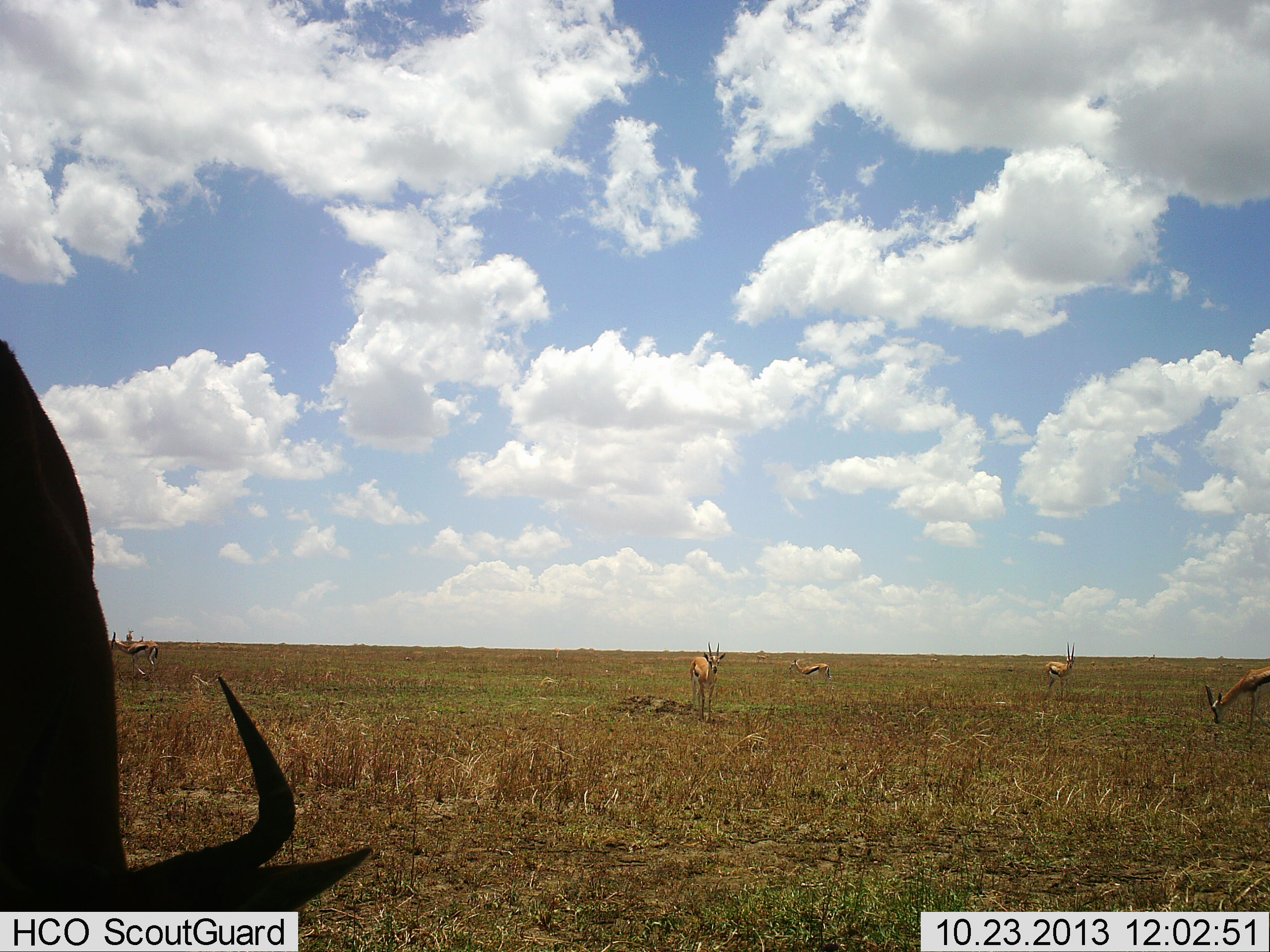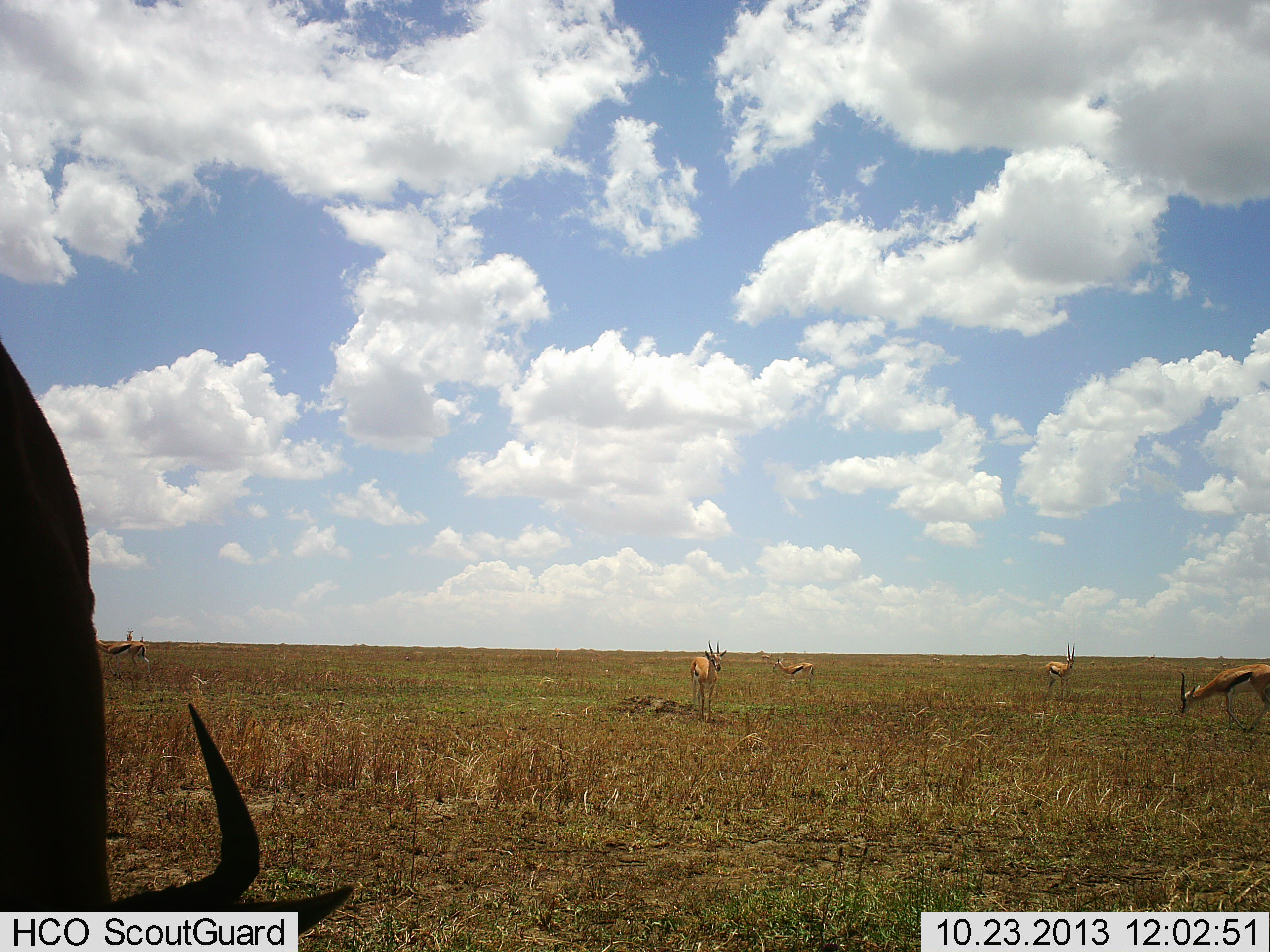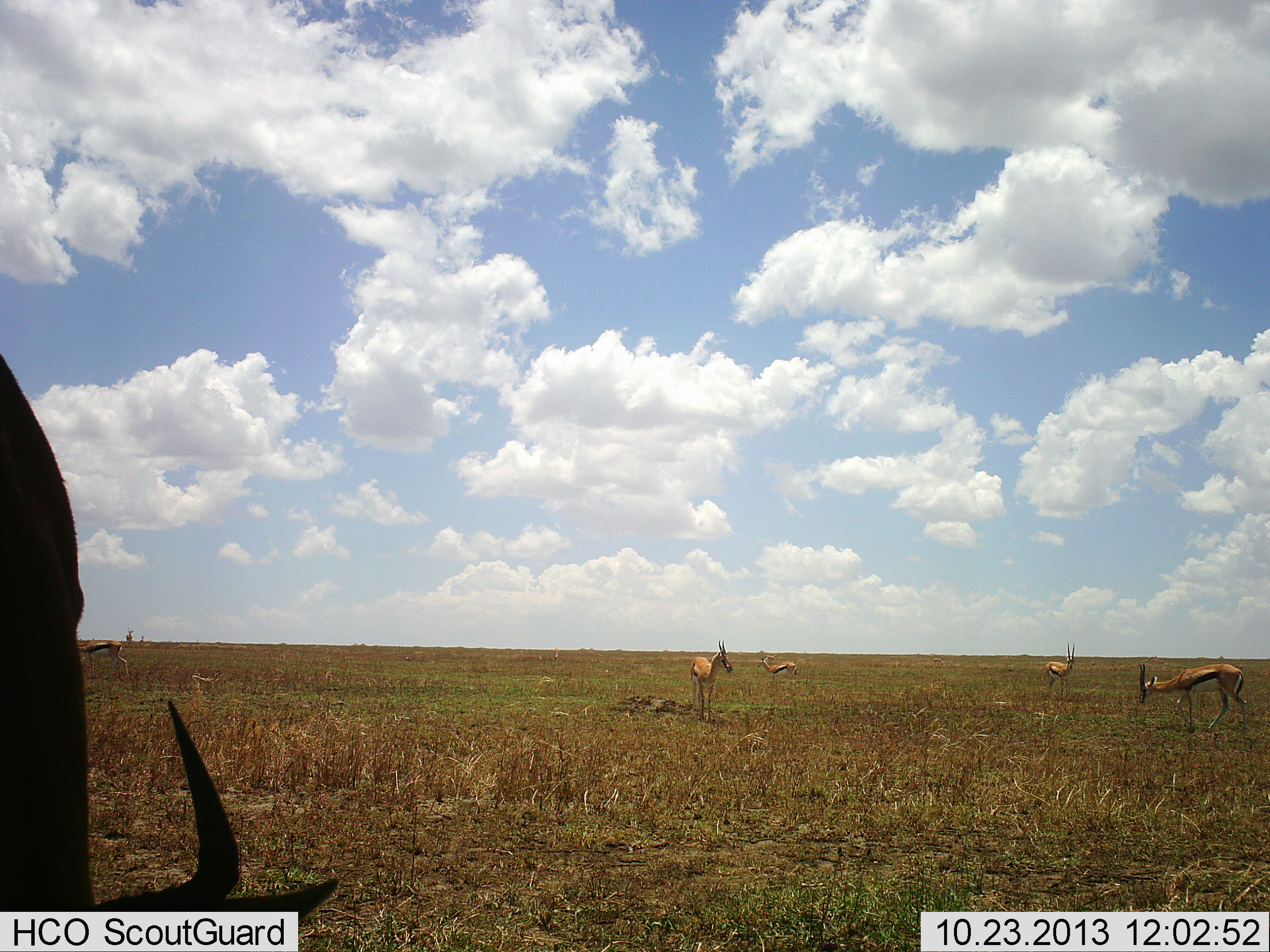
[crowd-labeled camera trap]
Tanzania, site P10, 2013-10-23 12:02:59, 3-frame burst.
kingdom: Animalia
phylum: Chordata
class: Mammalia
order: Artiodactyla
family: Bovidae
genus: Eudorcas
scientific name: Eudorcas thomsonii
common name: thomson's gazelle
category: gazellethomsons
Gazellethomsons (thomson's gazelle) (Eudorcas thomsonii), count 6. Behavior (volunteer vote fractions): standing 86%, resting 4%, moving 50%, interacting 0%. Young present (vote fraction): 0%. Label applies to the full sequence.